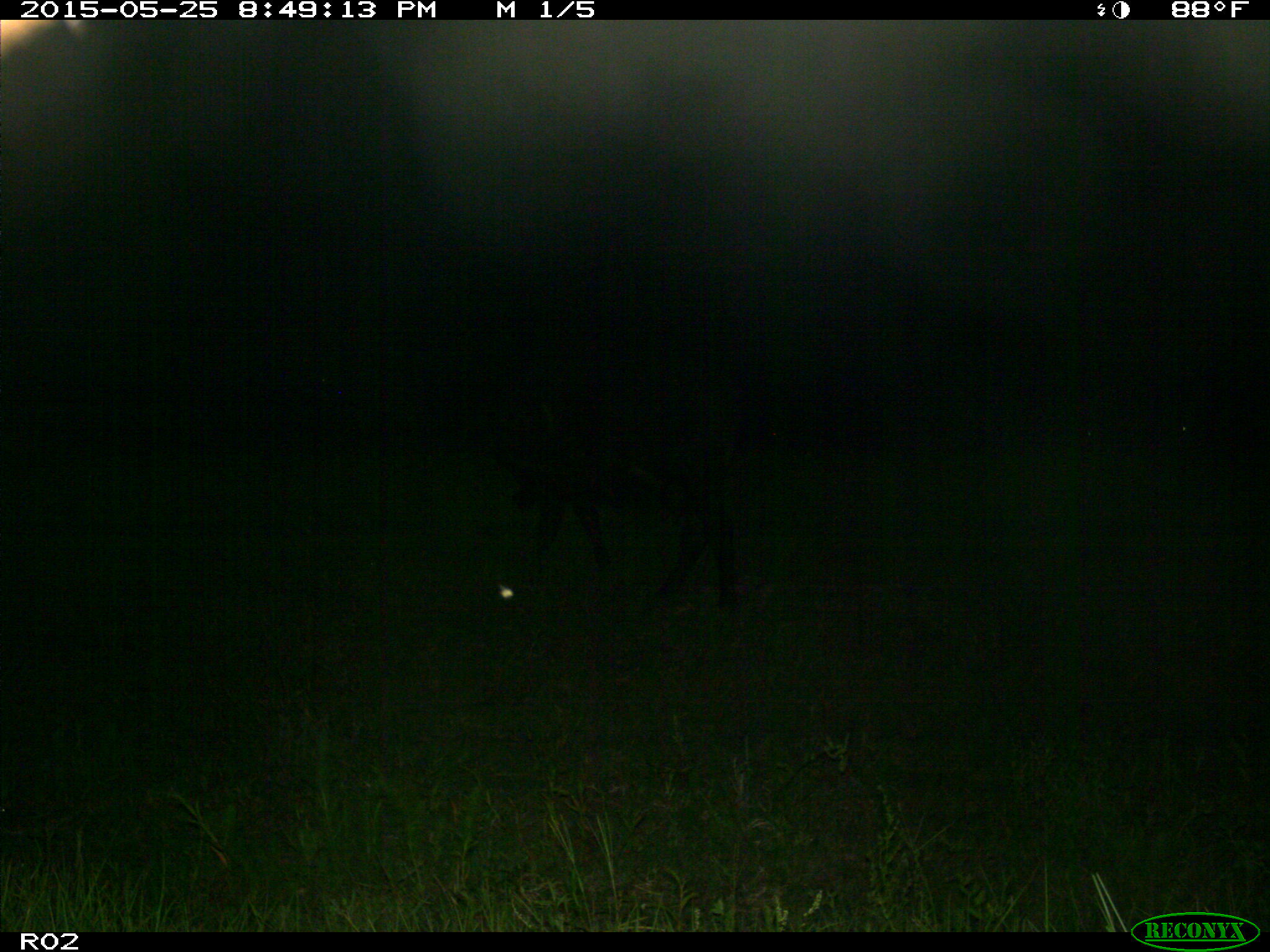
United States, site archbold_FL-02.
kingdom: Animalia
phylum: Chordata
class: Mammalia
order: Artiodactyla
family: Bovidae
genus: Bos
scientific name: Bos taurus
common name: domestic cow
Bos taurus (domestic cow).